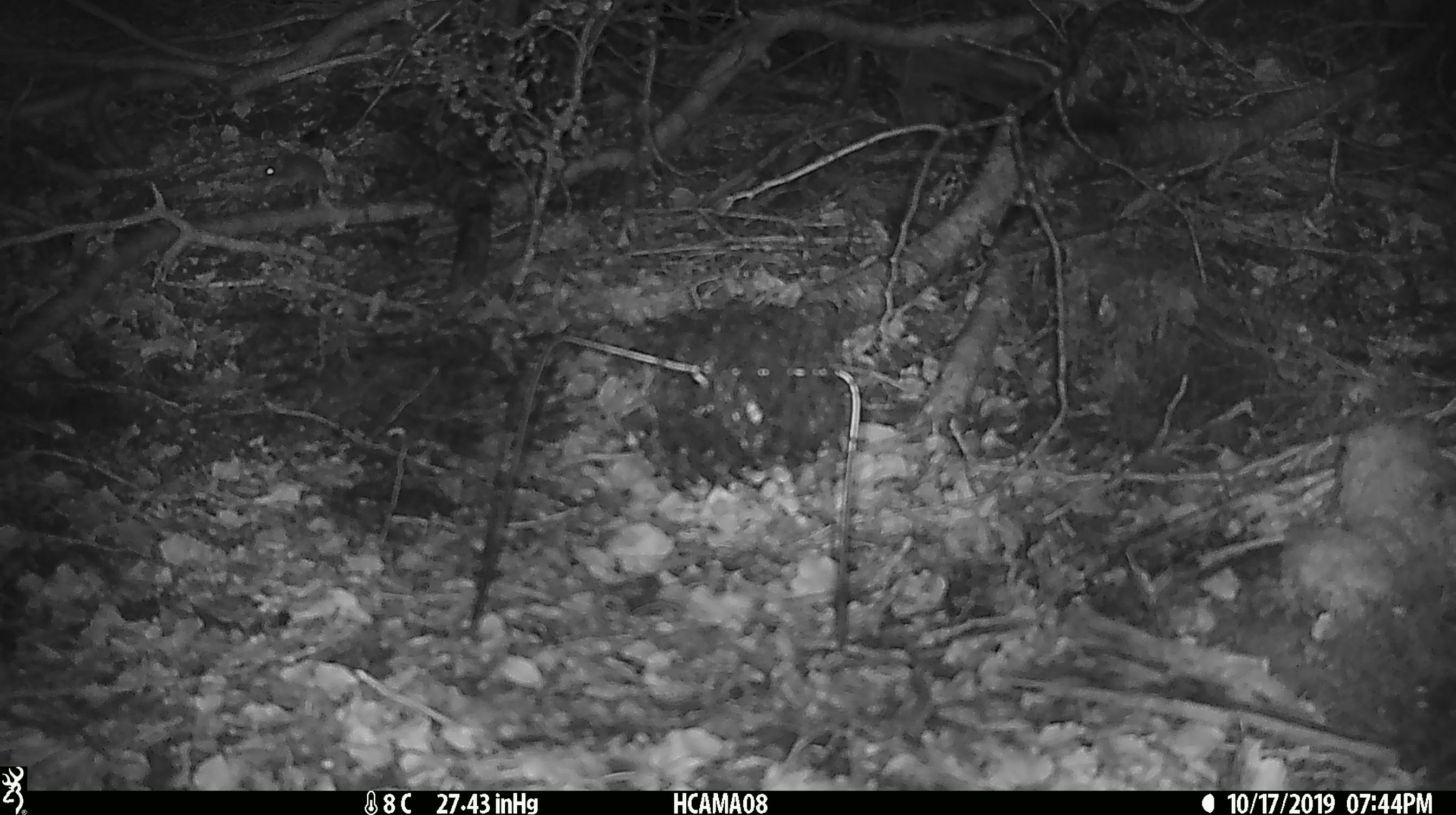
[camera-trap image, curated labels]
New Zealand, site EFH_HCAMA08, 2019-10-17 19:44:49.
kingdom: Animalia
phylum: Chordata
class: Mammalia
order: Rodentia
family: Muridae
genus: Mus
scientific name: Mus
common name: mouse